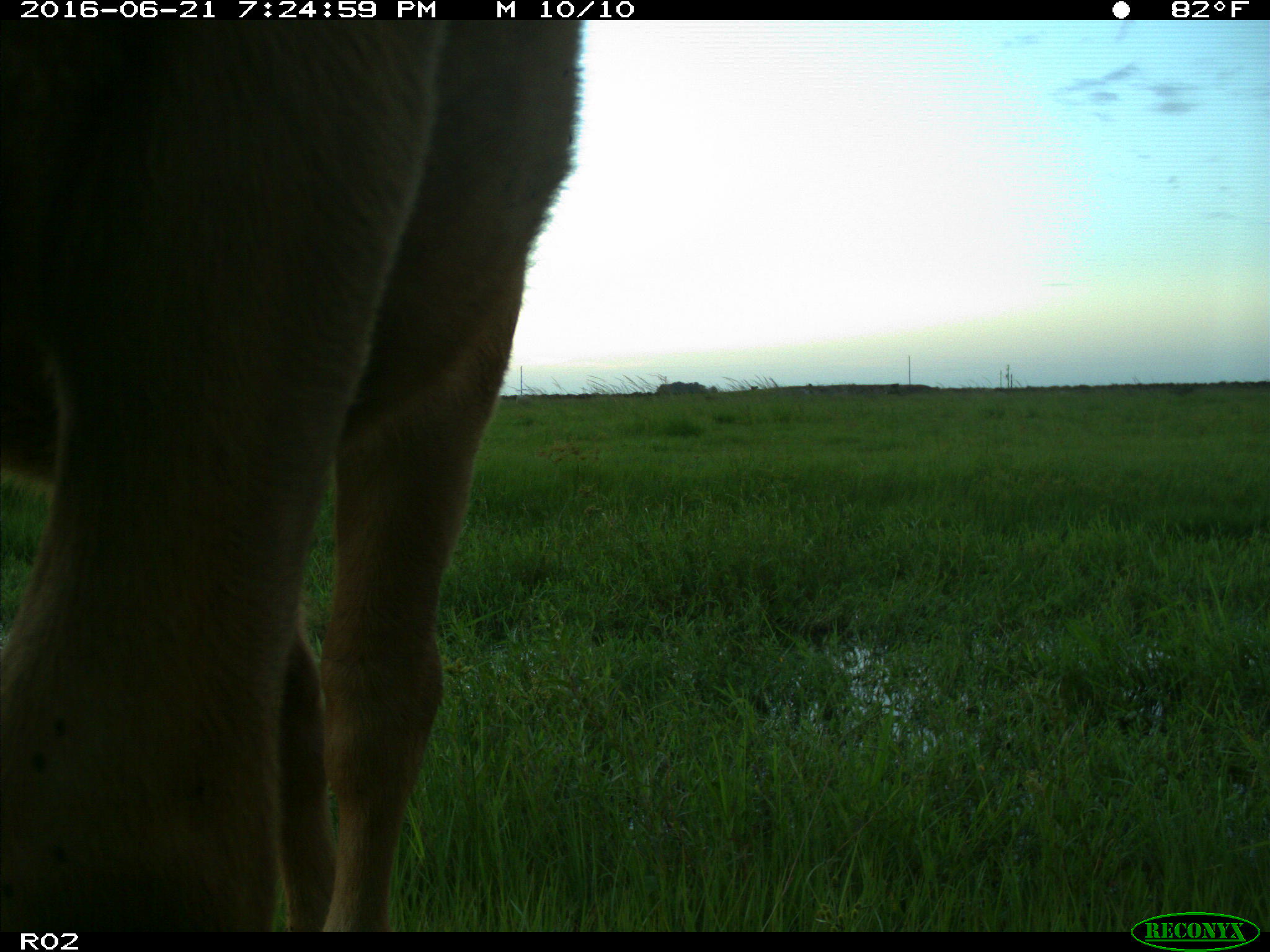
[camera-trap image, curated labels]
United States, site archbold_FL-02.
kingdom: Animalia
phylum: Chordata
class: Mammalia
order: Artiodactyla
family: Bovidae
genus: Bos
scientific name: Bos taurus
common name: domestic cow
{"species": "Bos taurus (domestic cow)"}